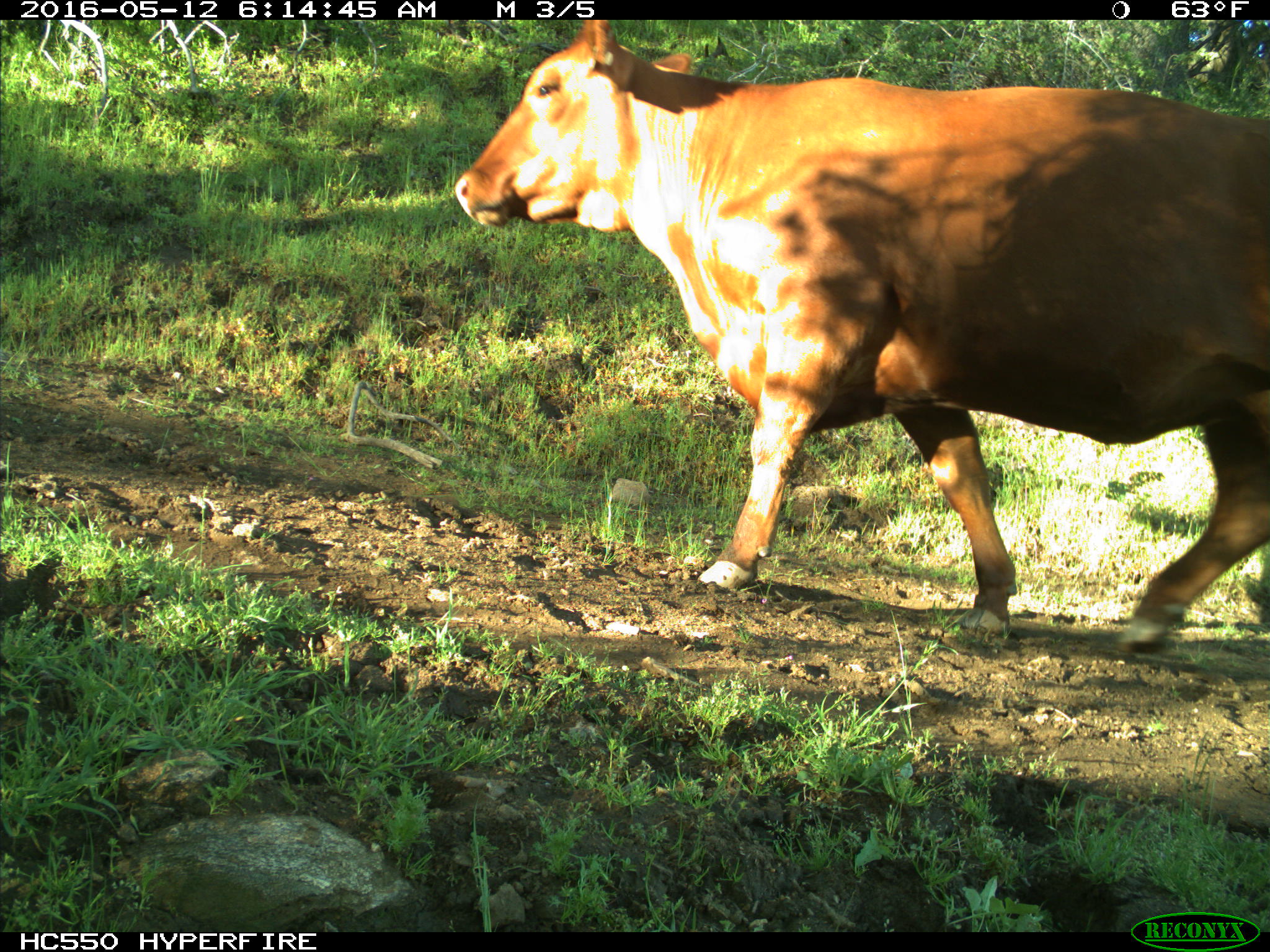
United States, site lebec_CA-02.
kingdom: Animalia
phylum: Chordata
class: Mammalia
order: Artiodactyla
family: Bovidae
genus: Bos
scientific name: Bos taurus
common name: domestic cow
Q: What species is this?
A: Bos taurus (domestic cow).